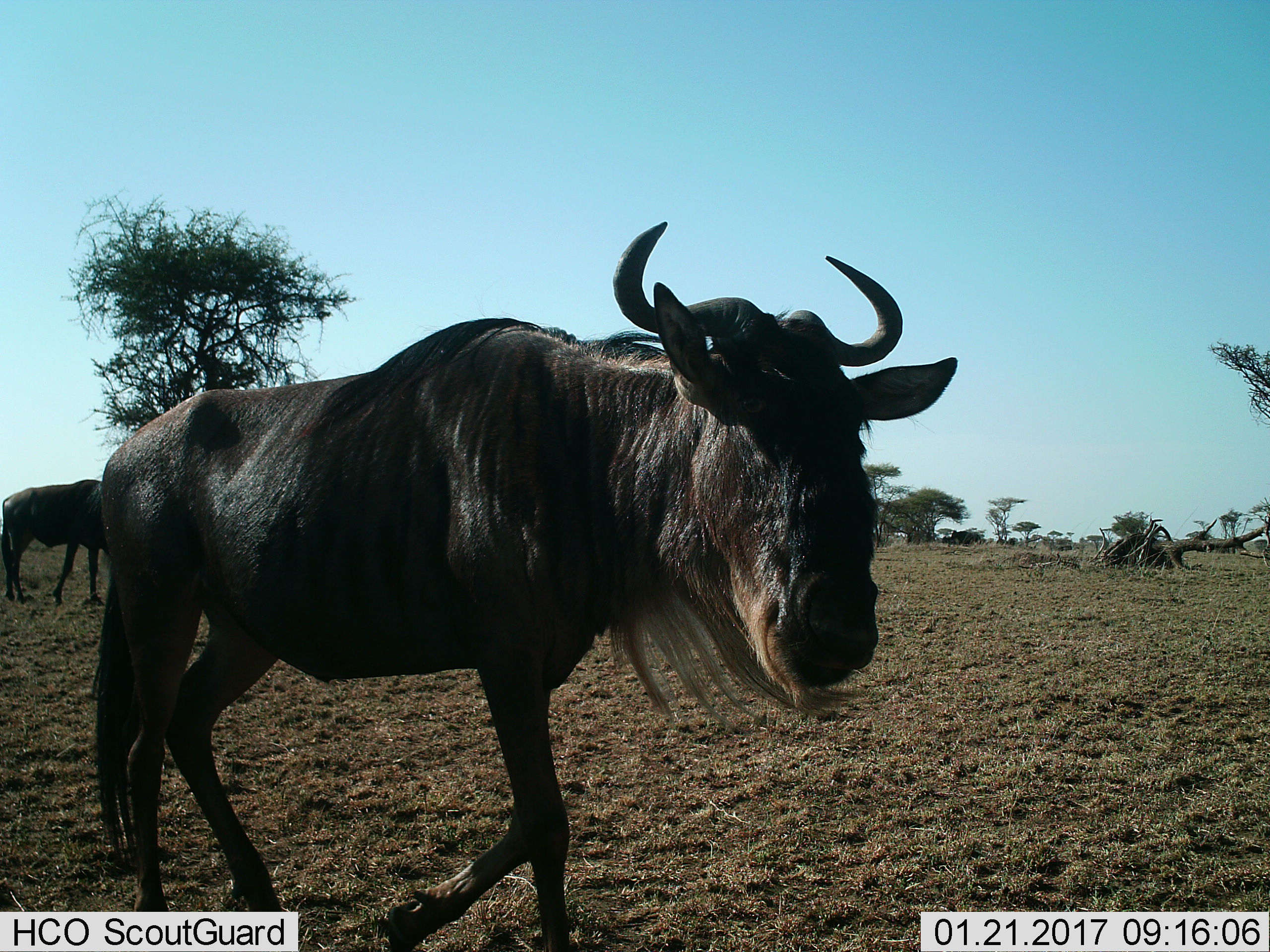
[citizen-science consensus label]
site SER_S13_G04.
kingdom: Animalia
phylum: Chordata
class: Mammalia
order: Artiodactyla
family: Bovidae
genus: Connochaetes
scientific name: Connochaetes taurinus taurinus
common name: blue wildebeest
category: wildebeestblue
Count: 2.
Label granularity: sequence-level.